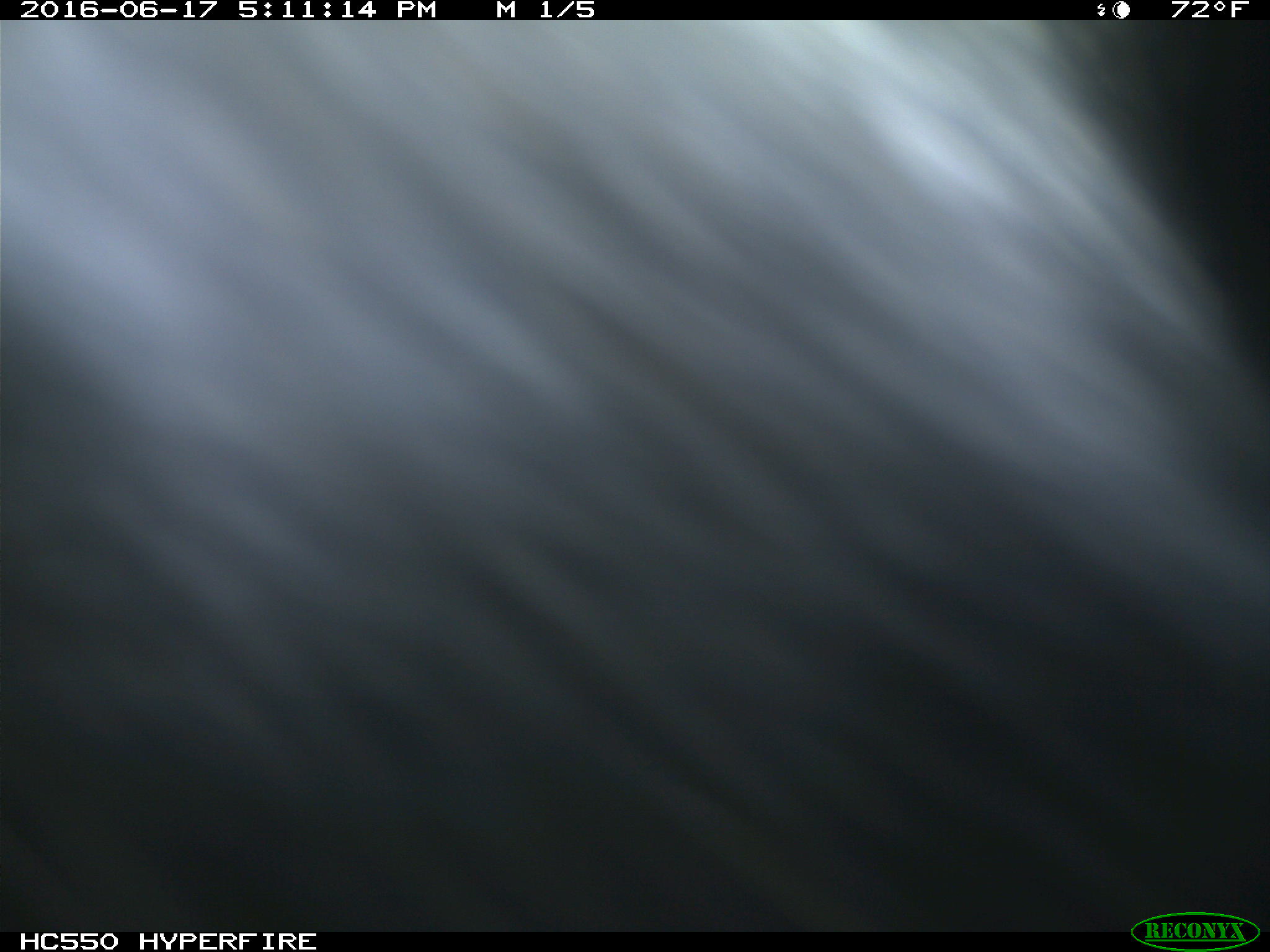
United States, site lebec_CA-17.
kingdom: Animalia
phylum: Chordata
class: Mammalia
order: Artiodactyla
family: Bovidae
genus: Bos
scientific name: Bos taurus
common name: domestic cow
Bos taurus (domestic cow).